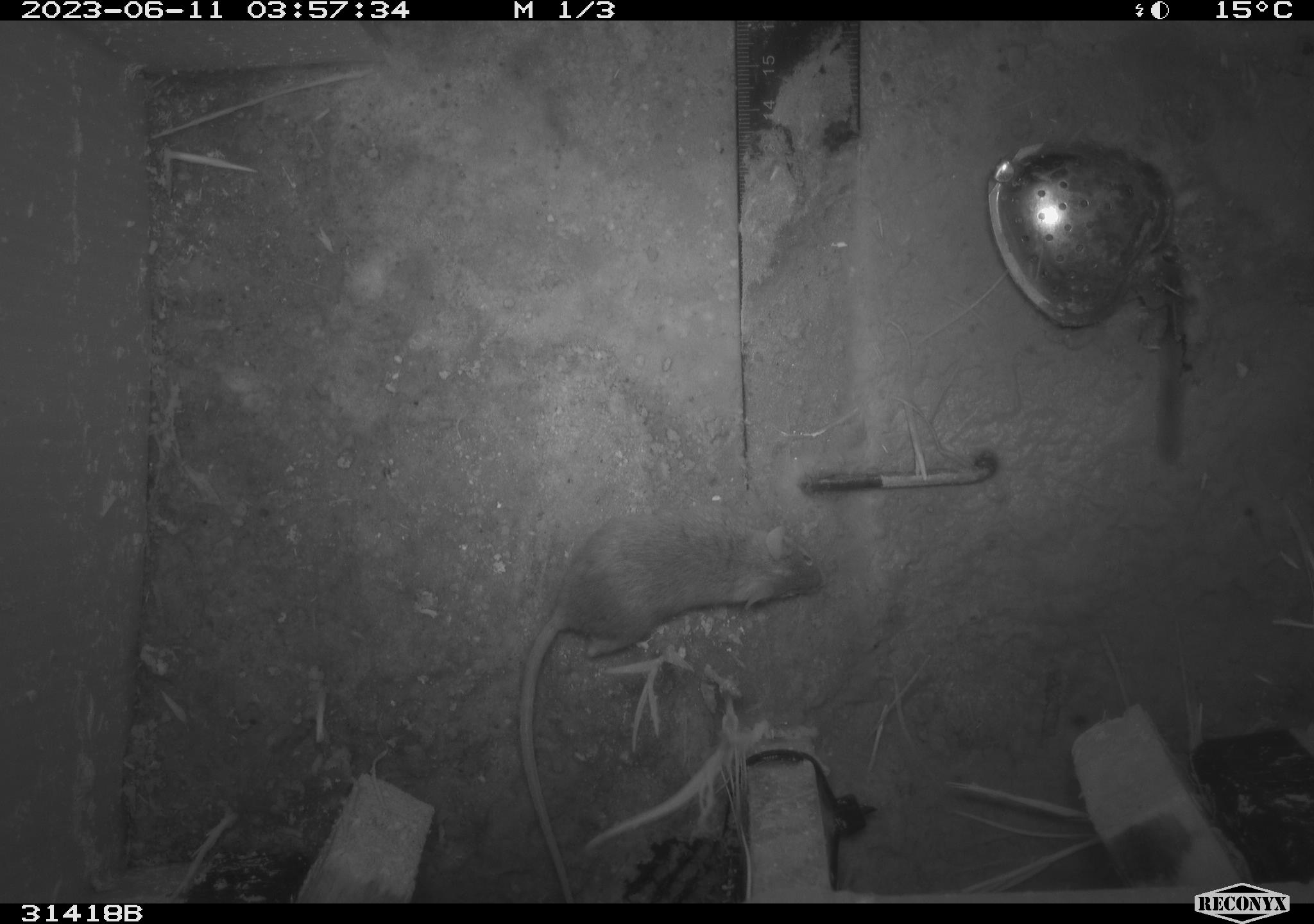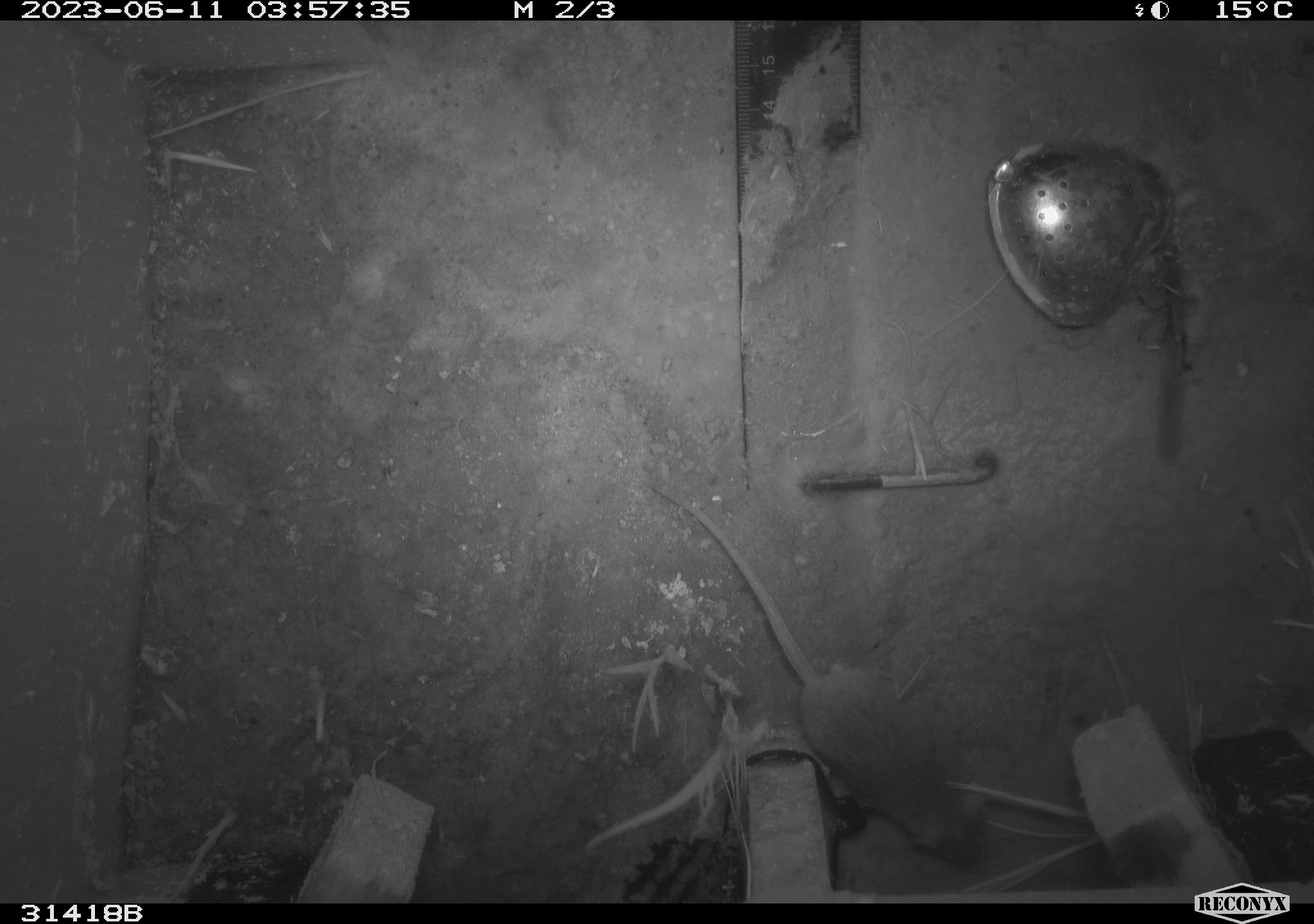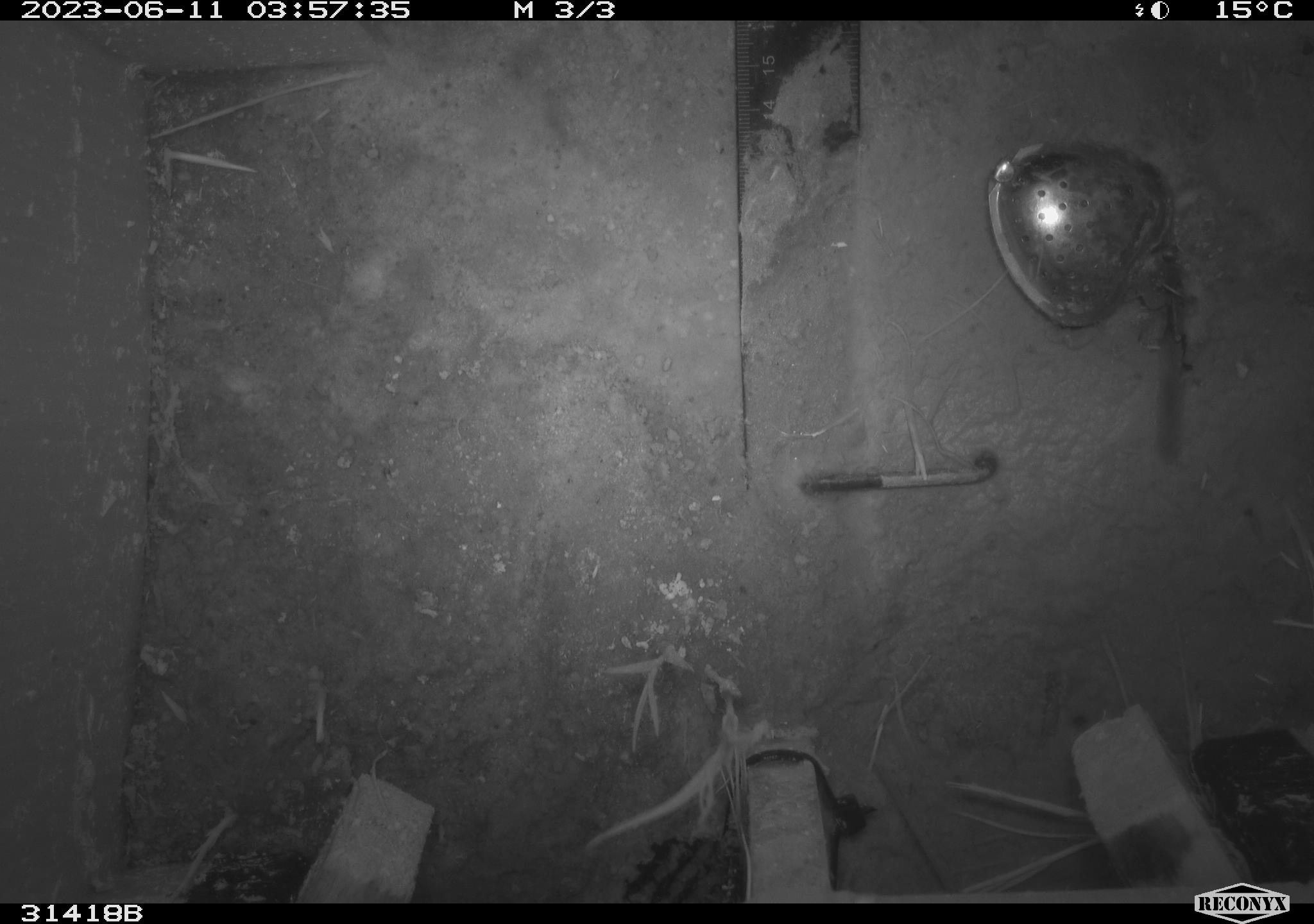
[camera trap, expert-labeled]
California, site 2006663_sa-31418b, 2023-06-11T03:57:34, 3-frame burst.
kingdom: Animalia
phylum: Chordata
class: Mammalia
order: Rodentia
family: Cricetidae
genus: Peromyscus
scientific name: Peromyscus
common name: deer mice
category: peromyscus species